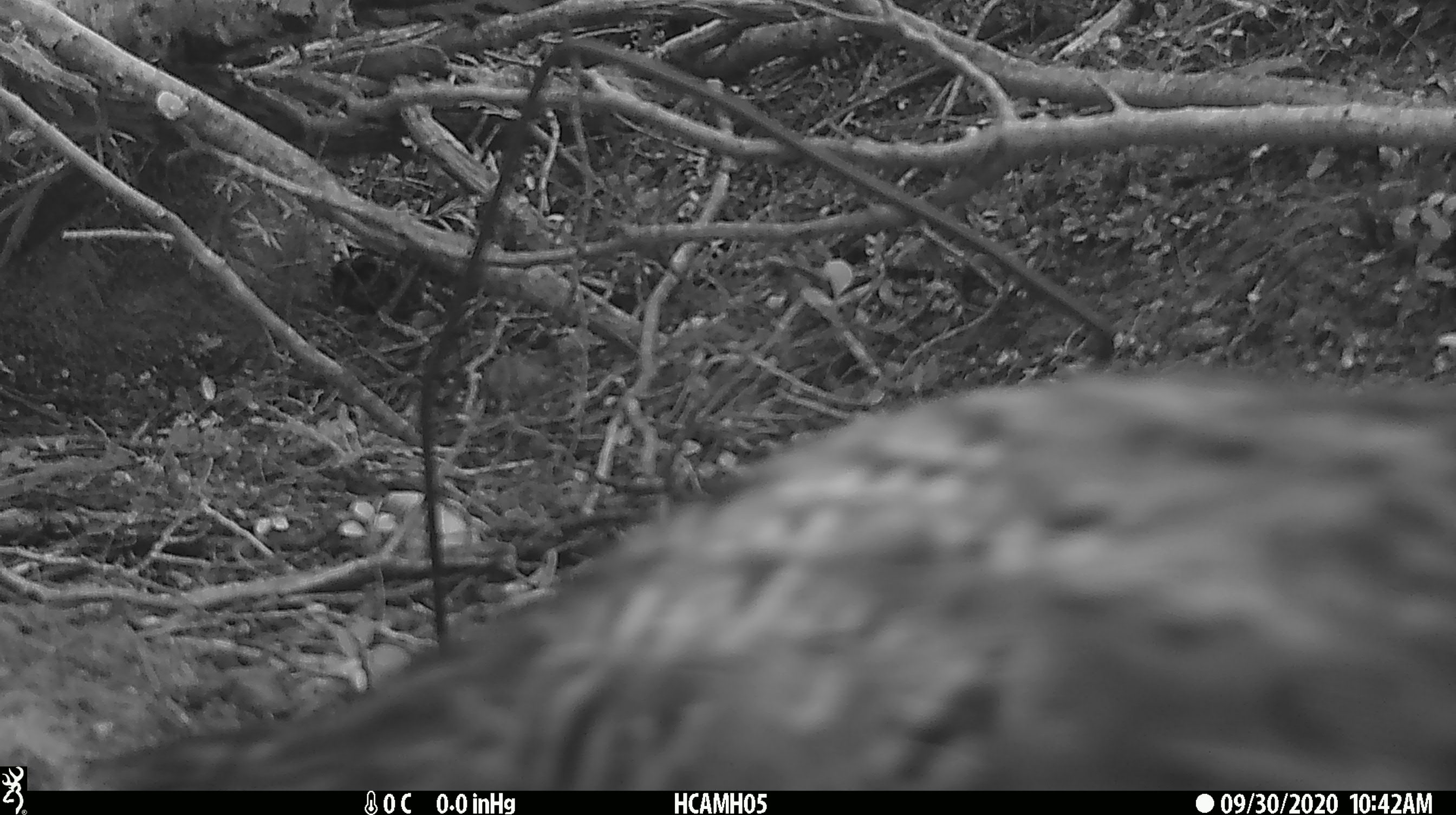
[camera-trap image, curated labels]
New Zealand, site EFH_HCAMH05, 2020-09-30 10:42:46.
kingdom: Animalia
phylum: Chordata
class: Aves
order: Gruiformes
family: Rallidae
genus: Gallirallus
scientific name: Gallirallus australis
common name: weka